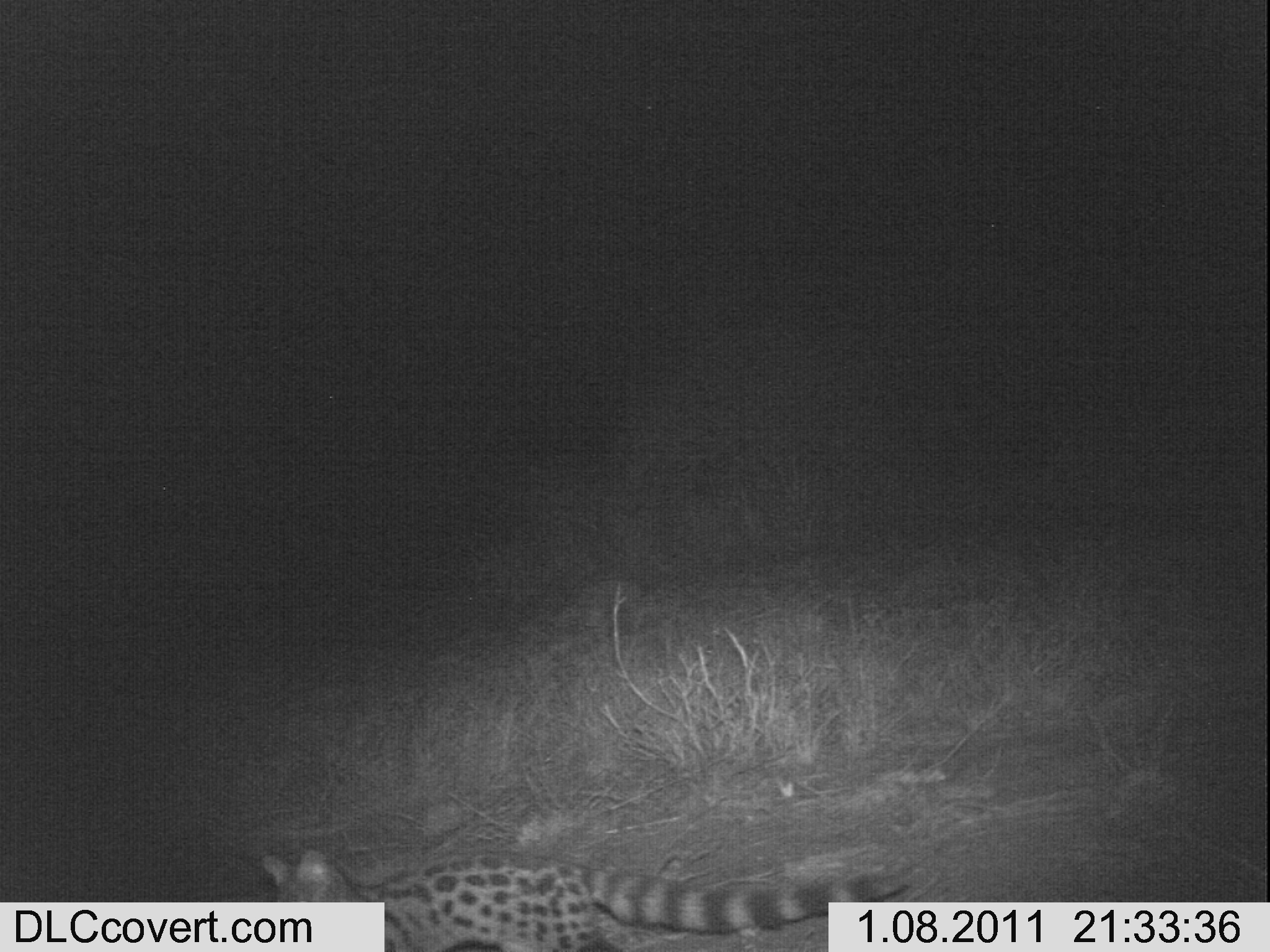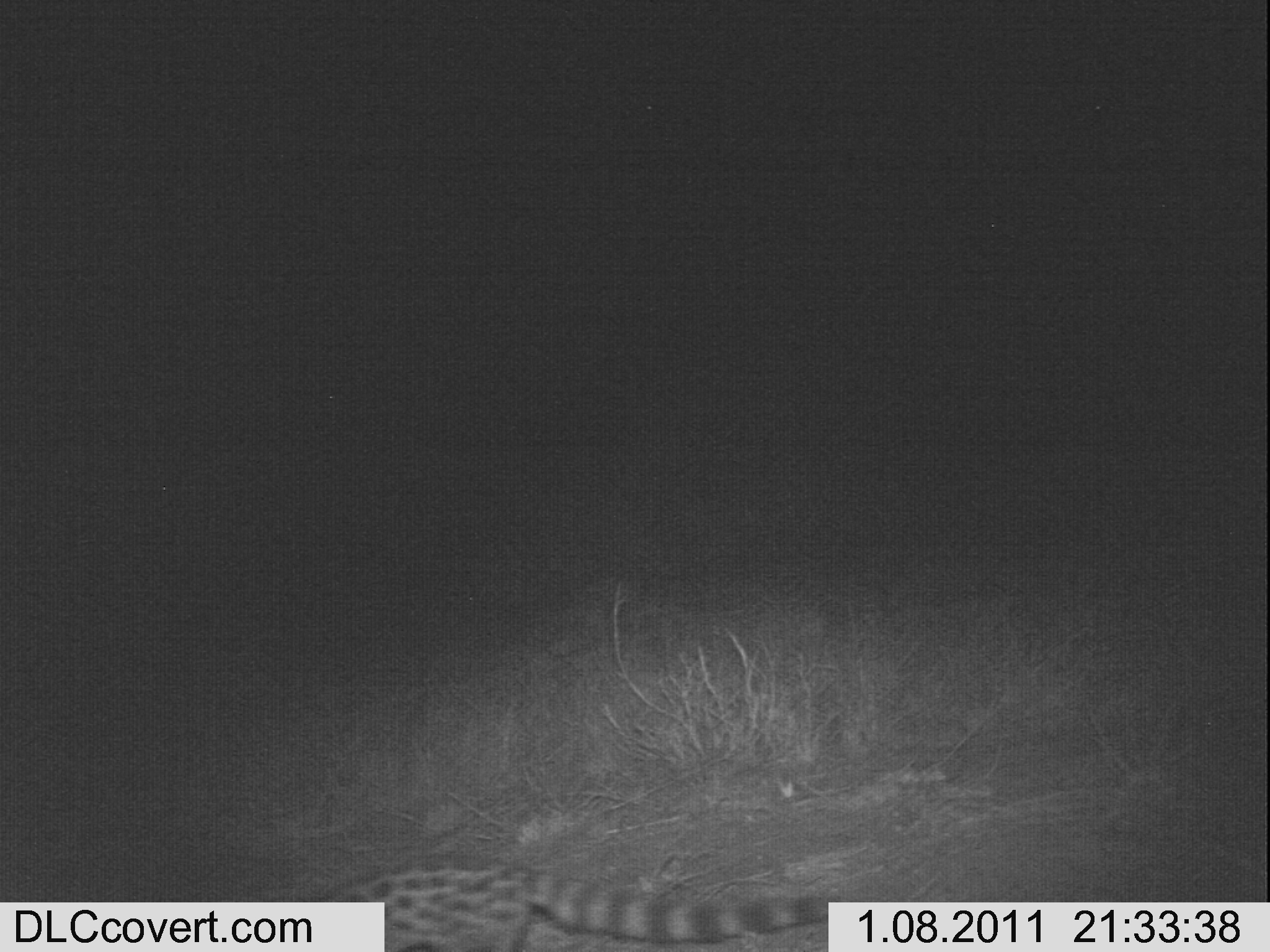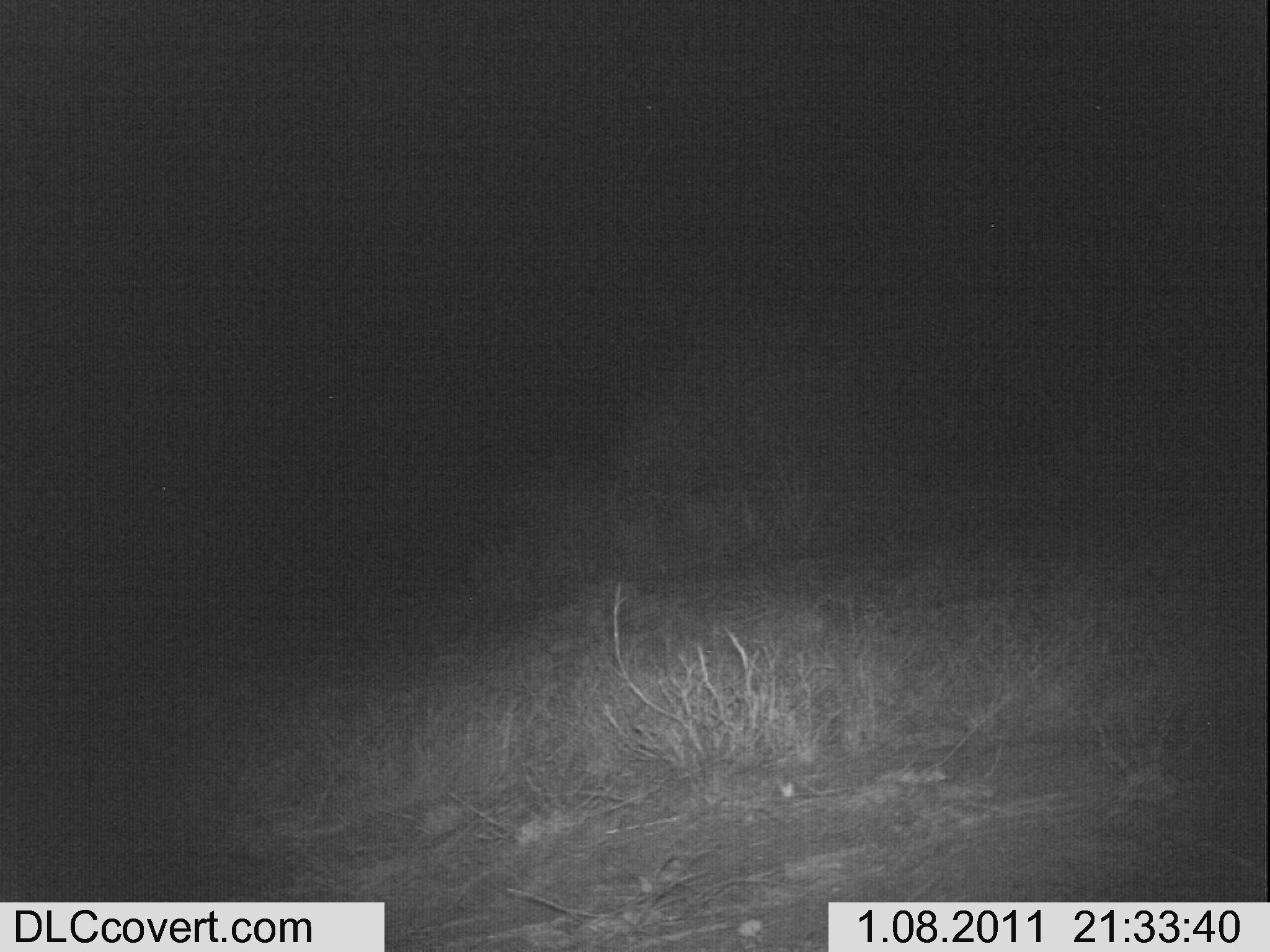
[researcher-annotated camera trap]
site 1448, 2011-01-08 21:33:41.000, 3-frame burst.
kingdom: Animalia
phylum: Chordata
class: Mammalia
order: Carnivora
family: Viverridae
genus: Genetta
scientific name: Genetta genetta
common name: northern small-spotted genet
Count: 1.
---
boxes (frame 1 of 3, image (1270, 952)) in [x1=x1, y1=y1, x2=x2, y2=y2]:
genetta genetta: [x1=256, y1=842, x2=918, y2=952]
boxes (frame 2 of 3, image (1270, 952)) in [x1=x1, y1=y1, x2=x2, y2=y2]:
genetta genetta: [x1=315, y1=855, x2=851, y2=952]